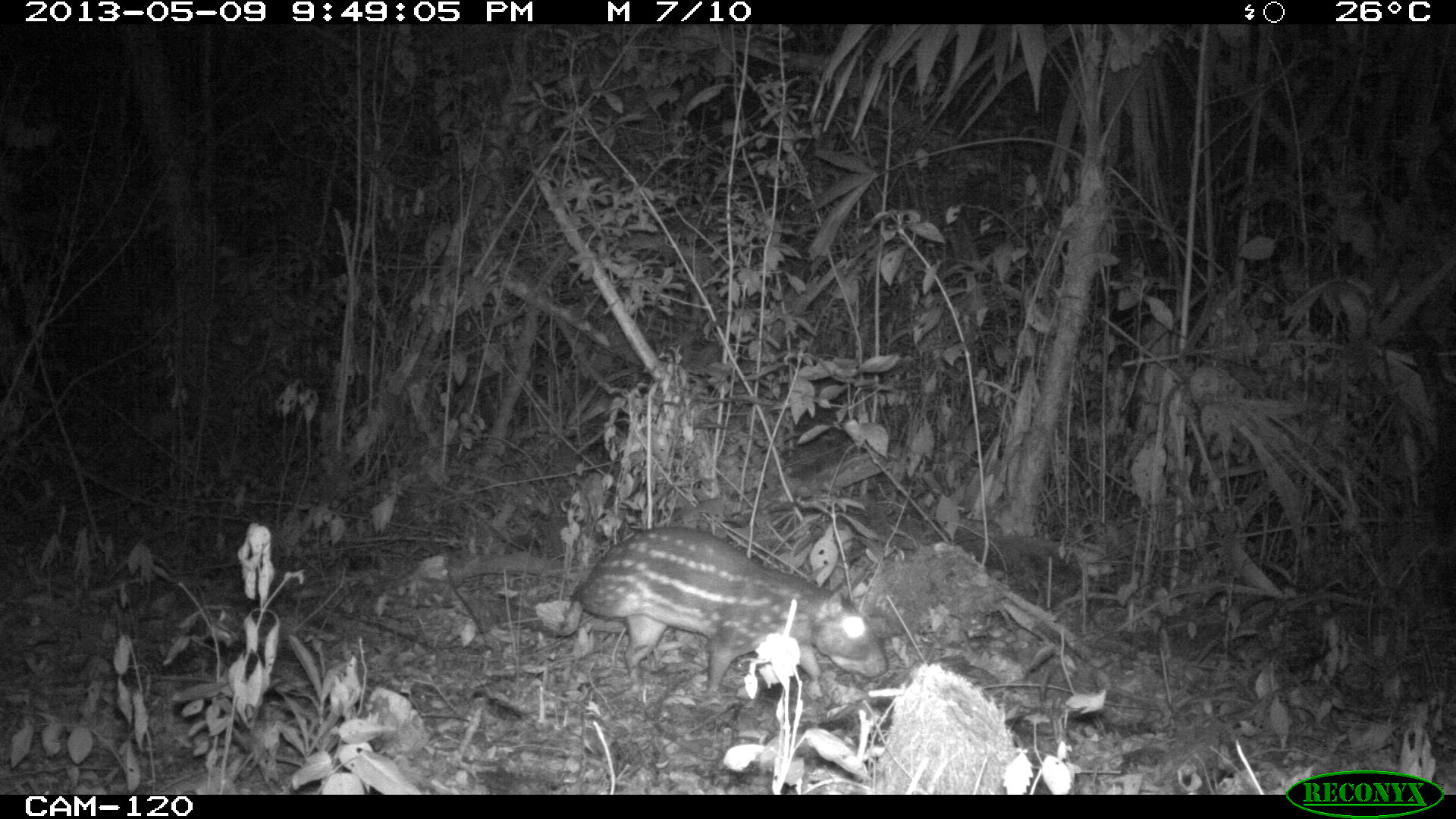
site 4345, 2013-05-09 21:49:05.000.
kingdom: Animalia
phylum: Chordata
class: Mammalia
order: Rodentia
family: Cuniculidae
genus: Cuniculus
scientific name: Cuniculus paca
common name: lowland paca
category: agouti paca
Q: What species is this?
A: Agouti paca (lowland paca) (Cuniculus paca).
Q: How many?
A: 1.